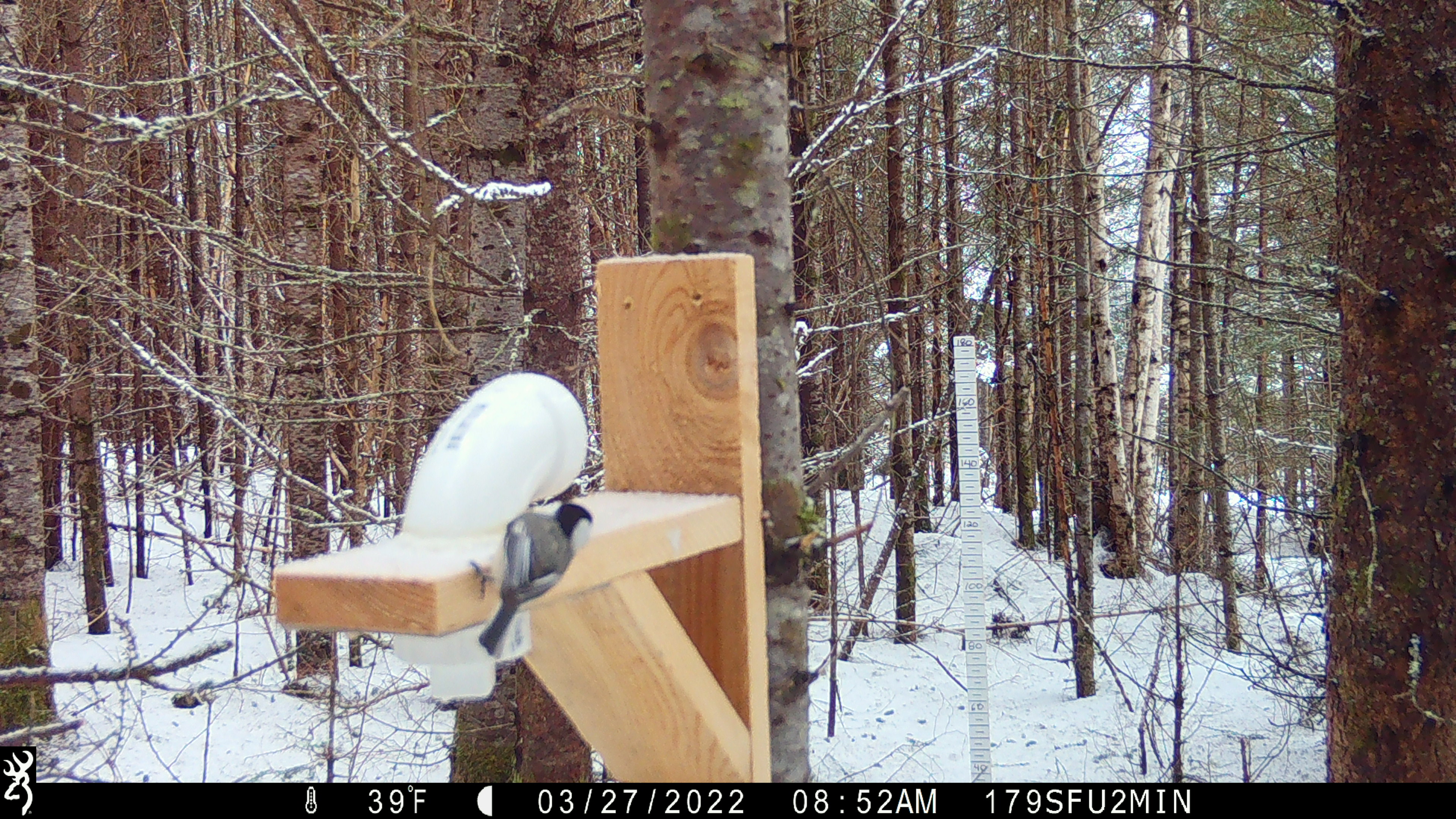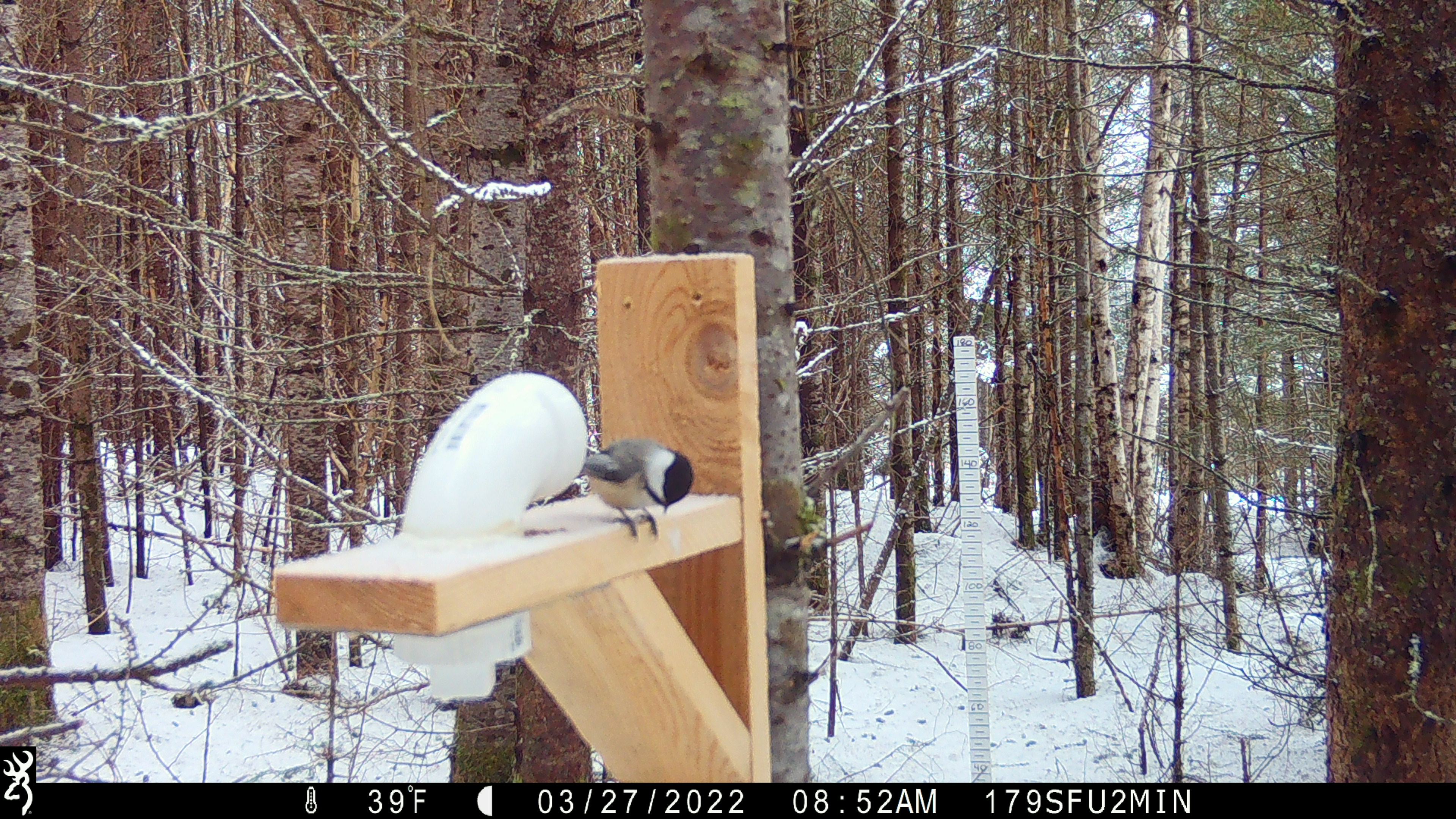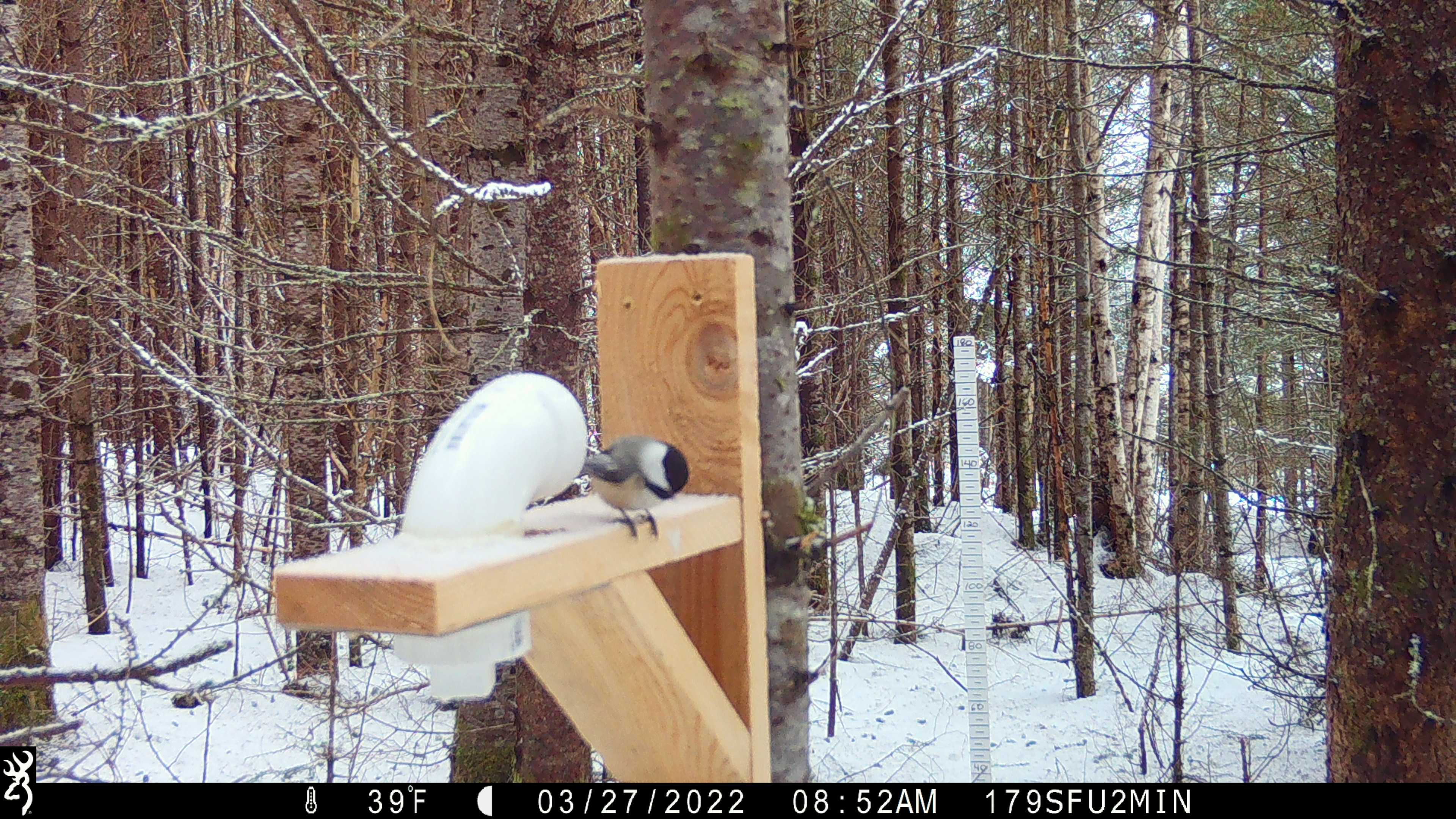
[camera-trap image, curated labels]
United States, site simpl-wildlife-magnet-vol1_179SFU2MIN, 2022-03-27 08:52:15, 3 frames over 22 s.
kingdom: Animalia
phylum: Chordata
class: Aves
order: Passeriformes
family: Paridae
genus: Poecile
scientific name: Poecile atricapillus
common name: black-capped chickadee